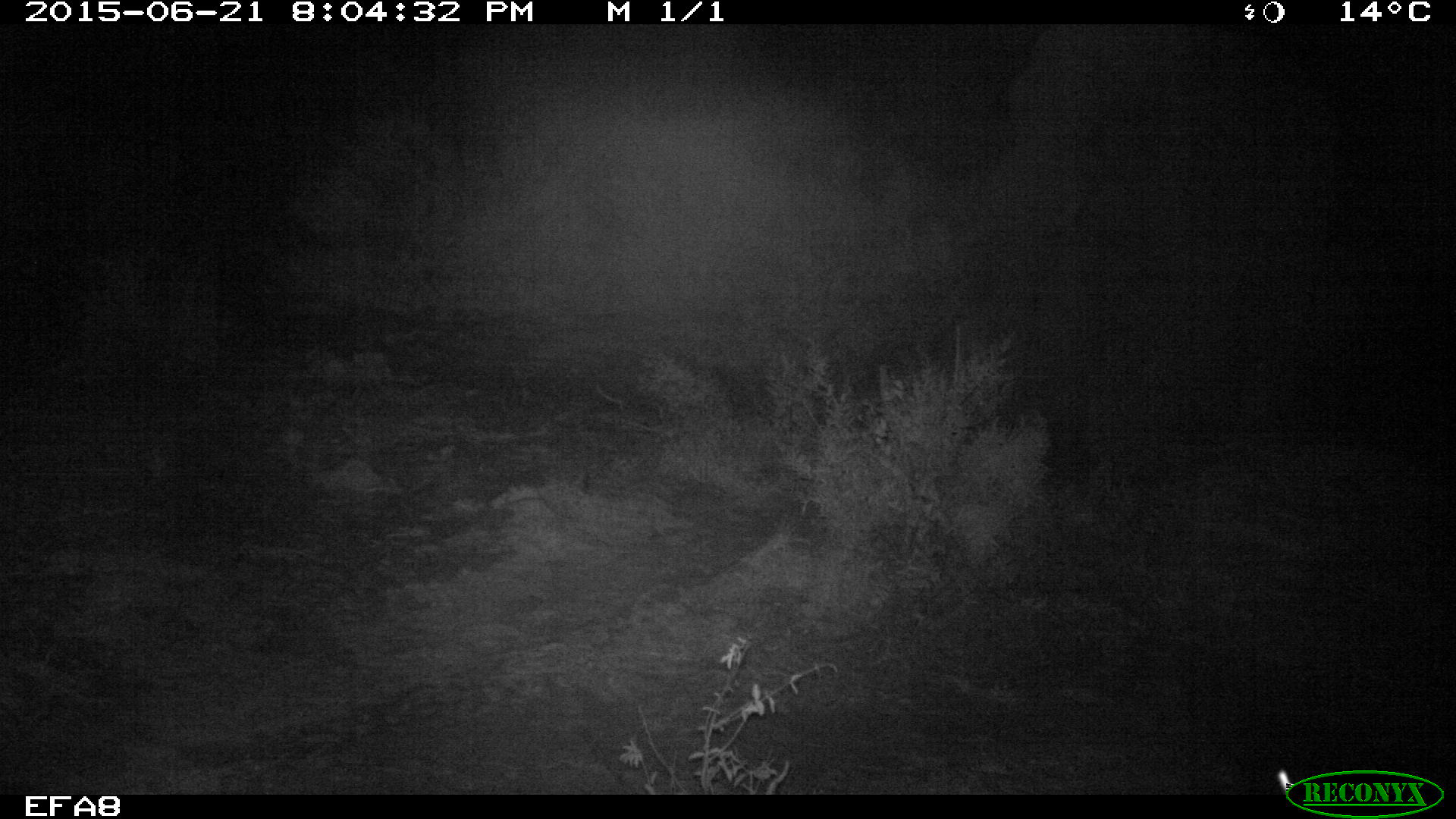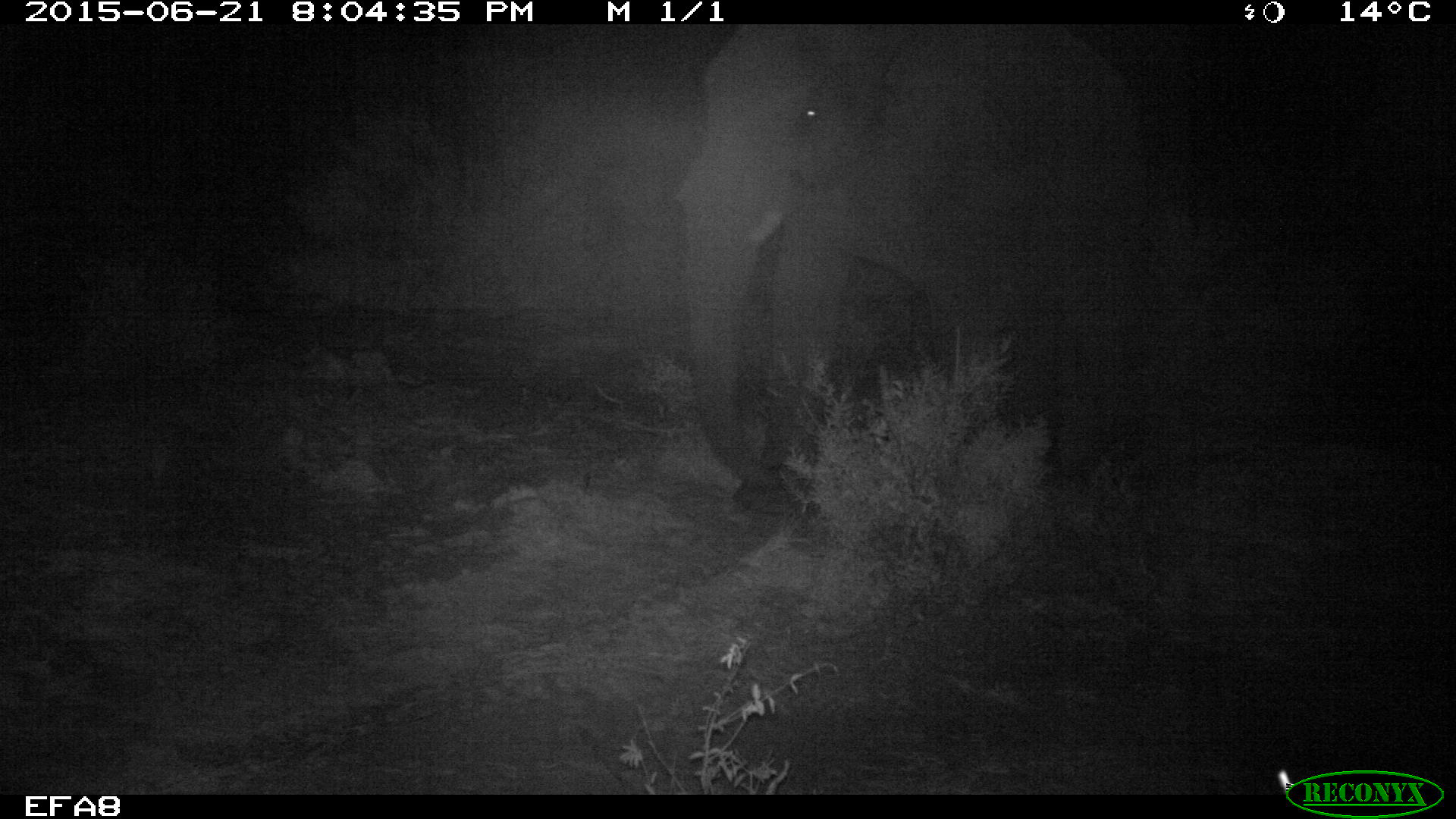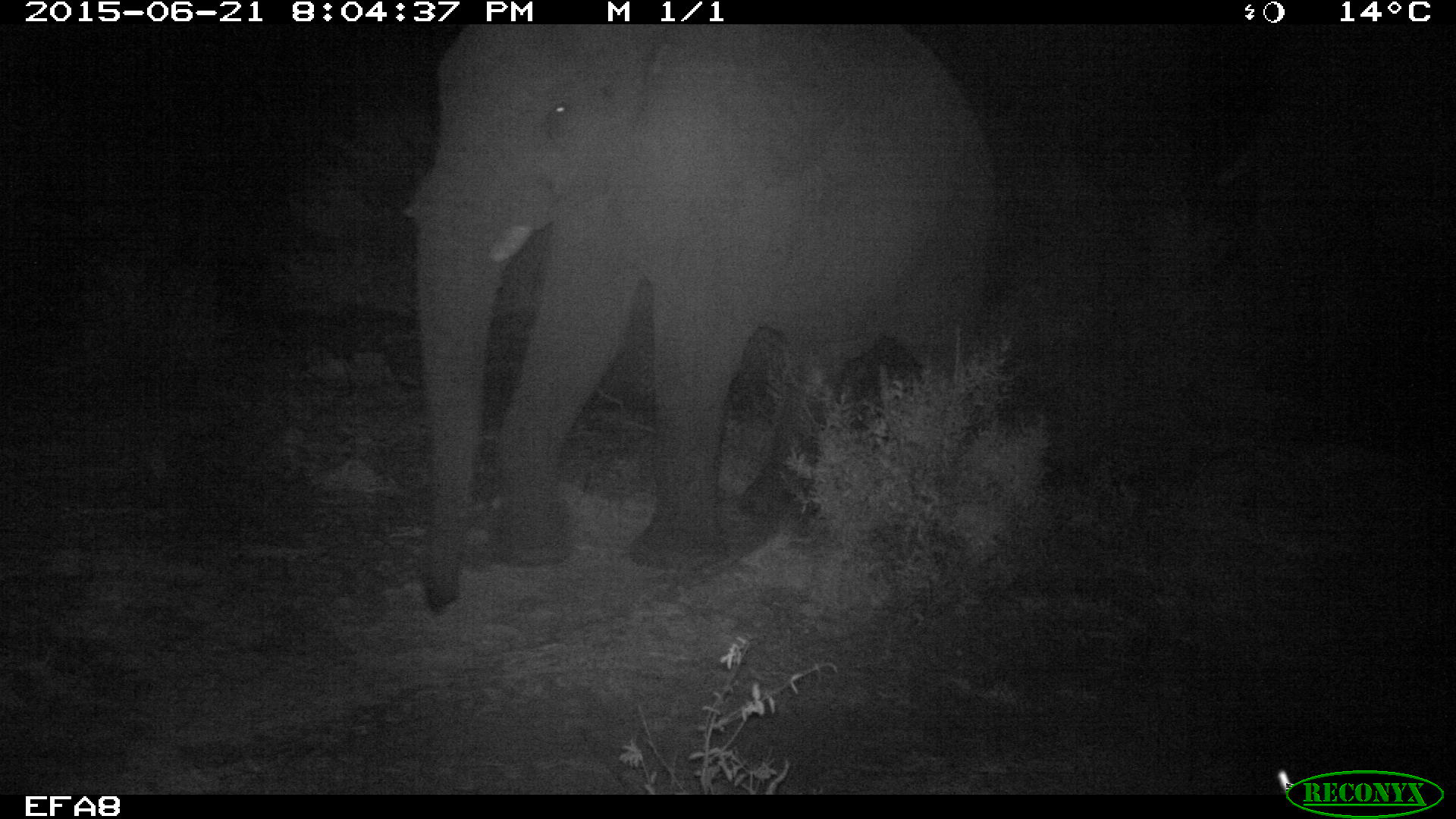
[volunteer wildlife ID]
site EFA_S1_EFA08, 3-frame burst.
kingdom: Animalia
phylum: Chordata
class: Mammalia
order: Proboscidea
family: Elephantidae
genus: Loxodonta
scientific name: Loxodonta africana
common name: african bush elephant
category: elephant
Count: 1.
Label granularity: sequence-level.